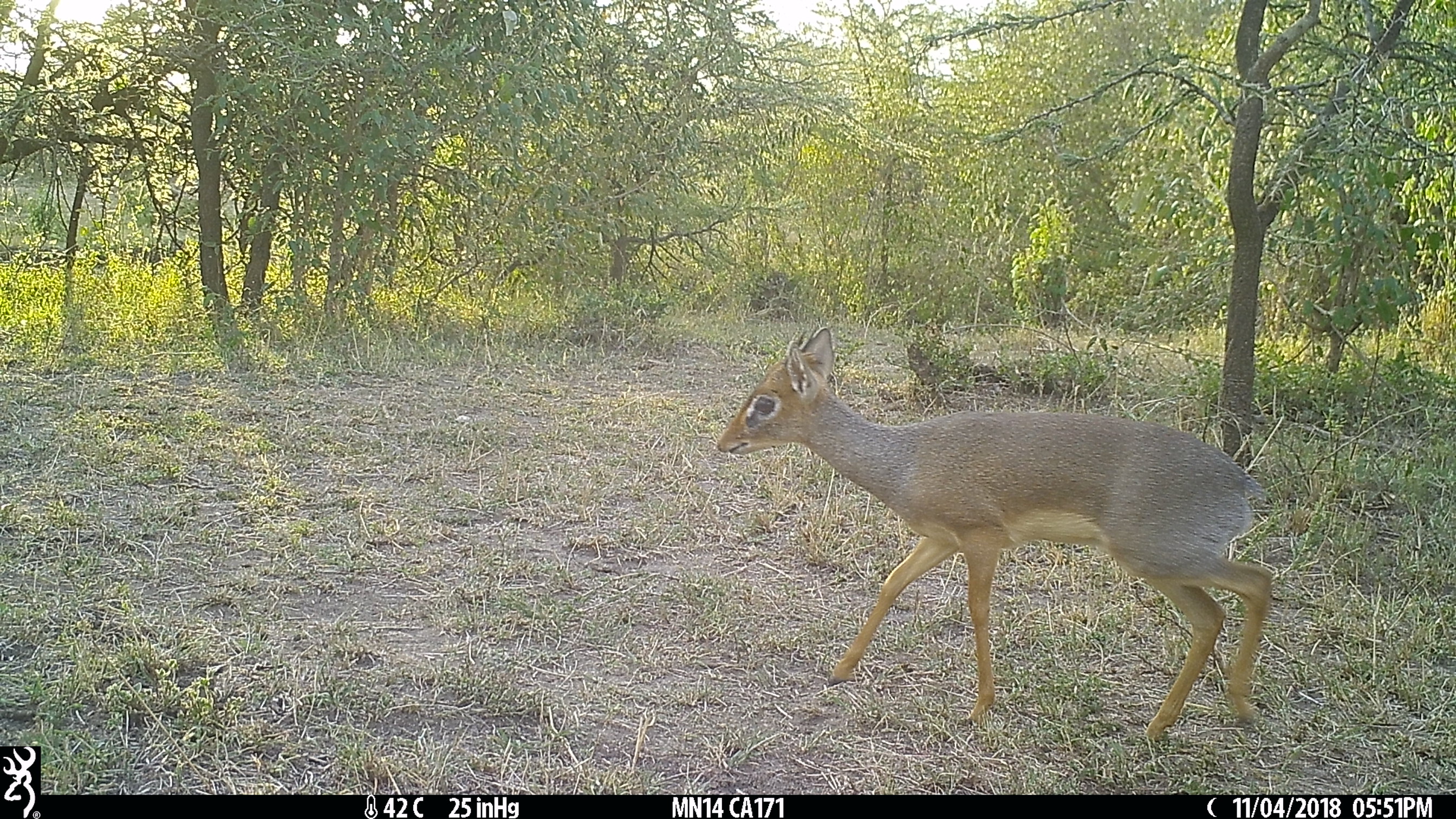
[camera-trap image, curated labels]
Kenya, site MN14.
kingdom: Animalia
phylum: Chordata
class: Mammalia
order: Artiodactyla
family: Bovidae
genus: Madoqua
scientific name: Madoqua kirkii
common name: kirk's dik-dik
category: dikdik